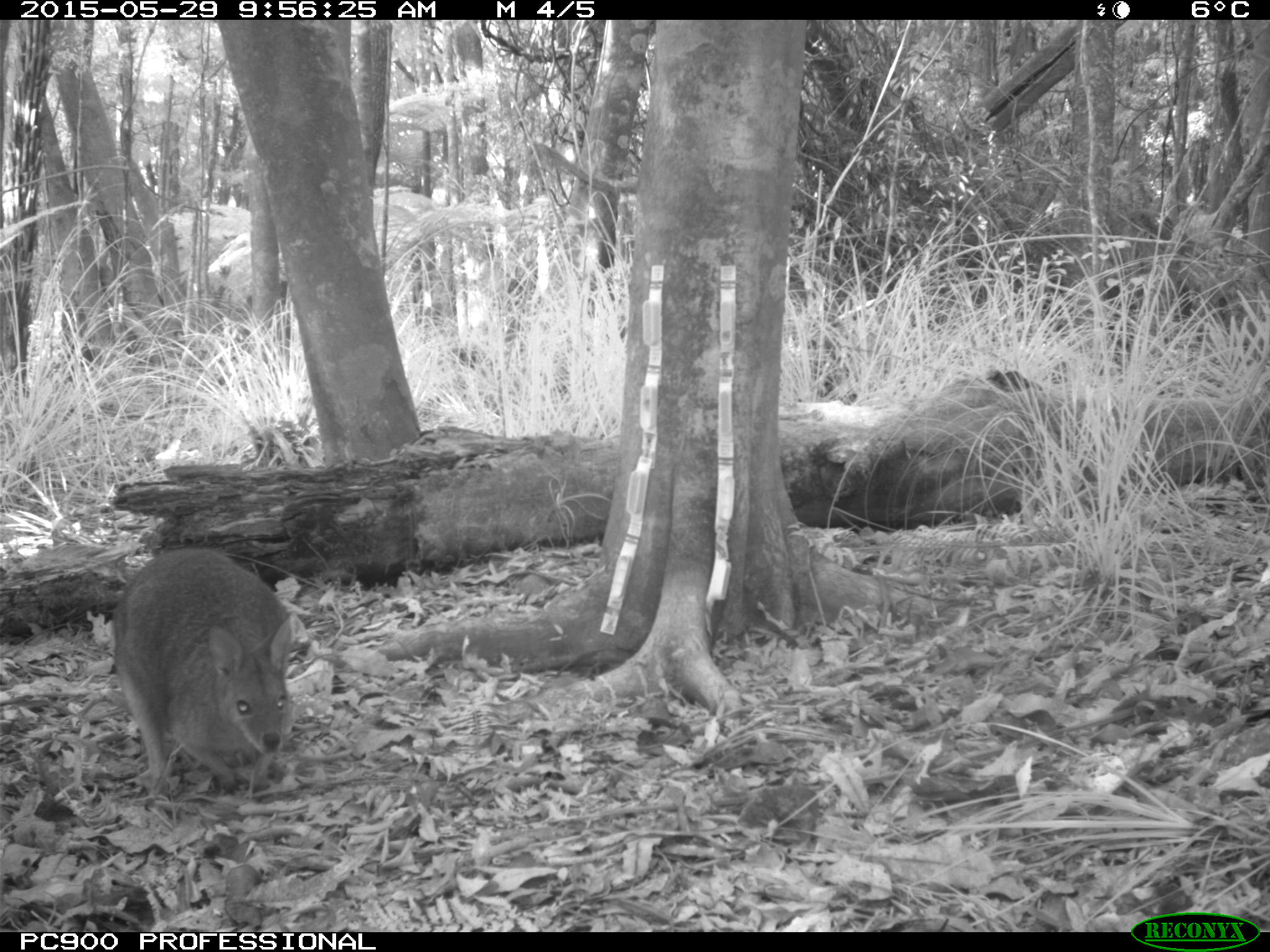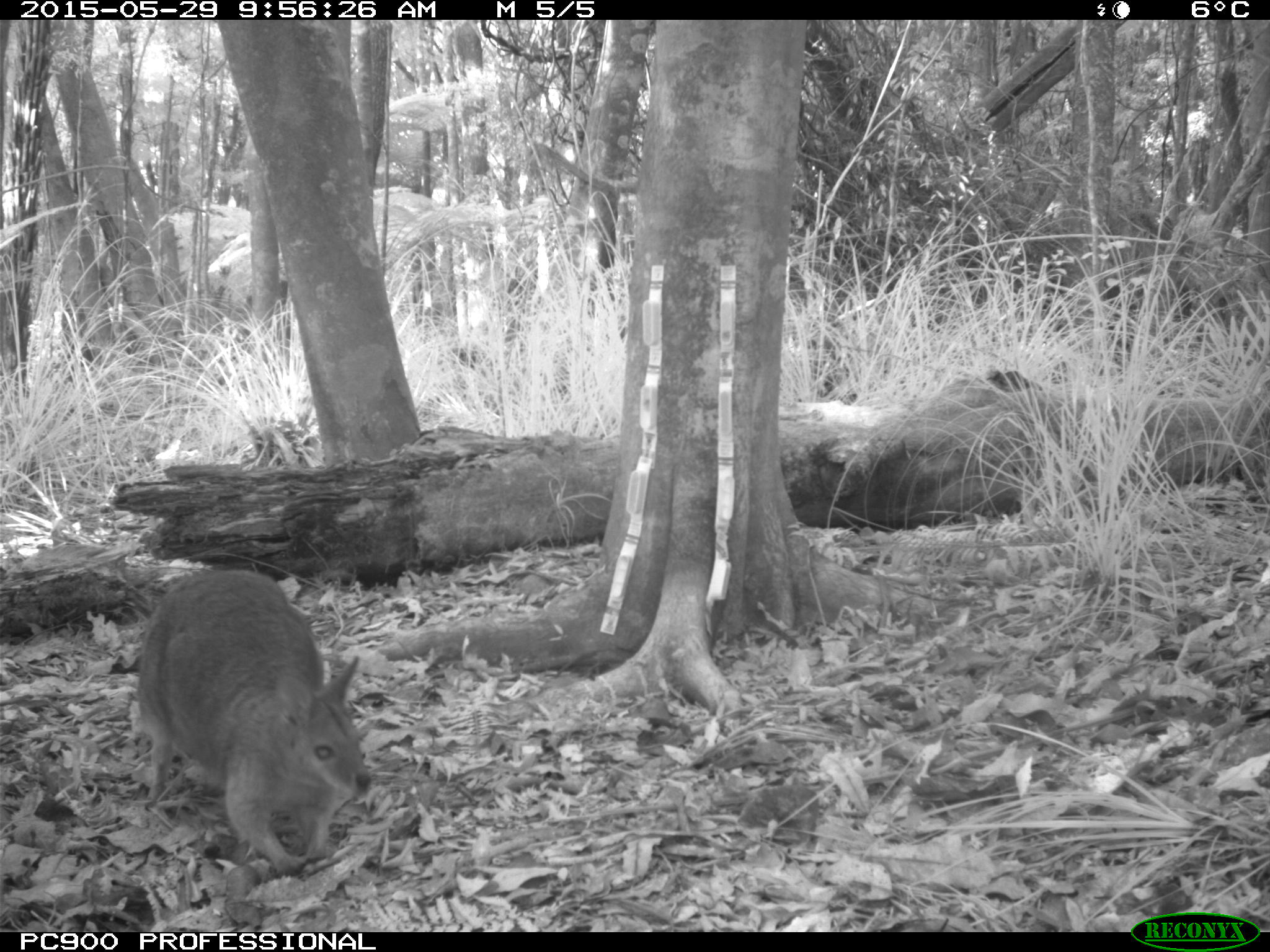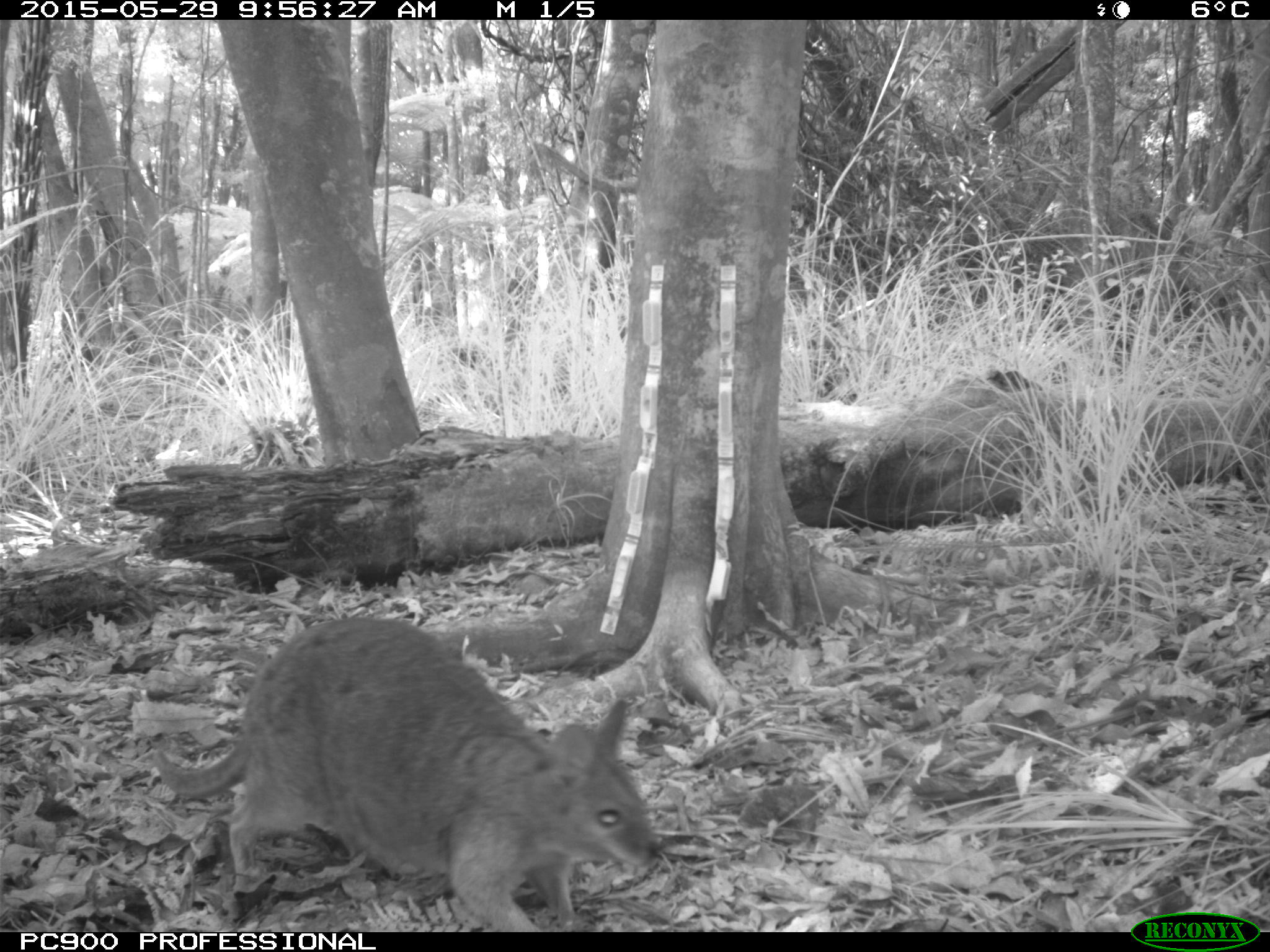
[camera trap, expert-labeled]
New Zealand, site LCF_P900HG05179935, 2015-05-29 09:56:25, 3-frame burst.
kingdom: Animalia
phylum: Chordata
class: Mammalia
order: Diprotodontia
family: Macropodidae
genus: Notamacropus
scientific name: Notamacropus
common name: wallaby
Wallaby (Notamacropus).